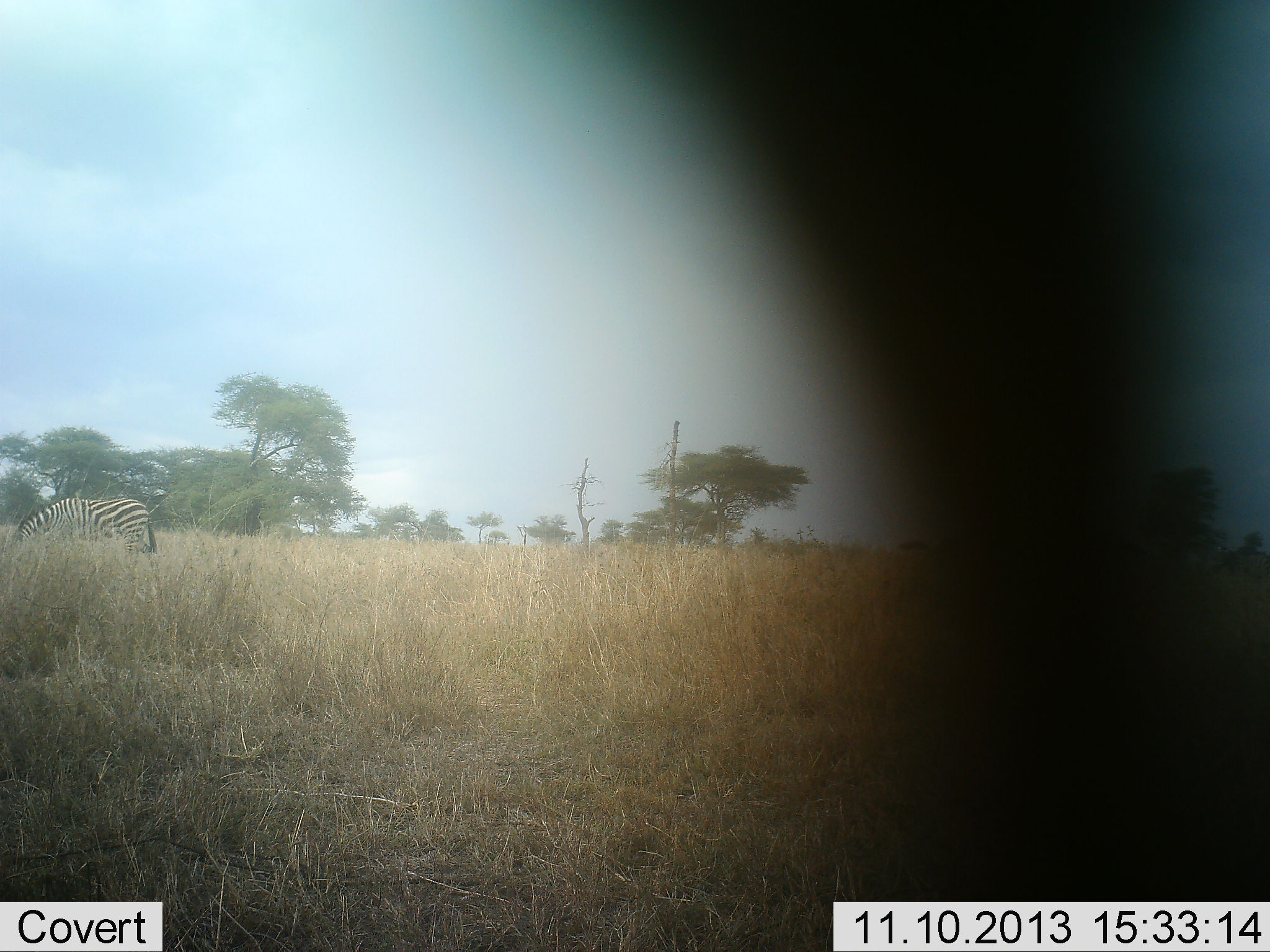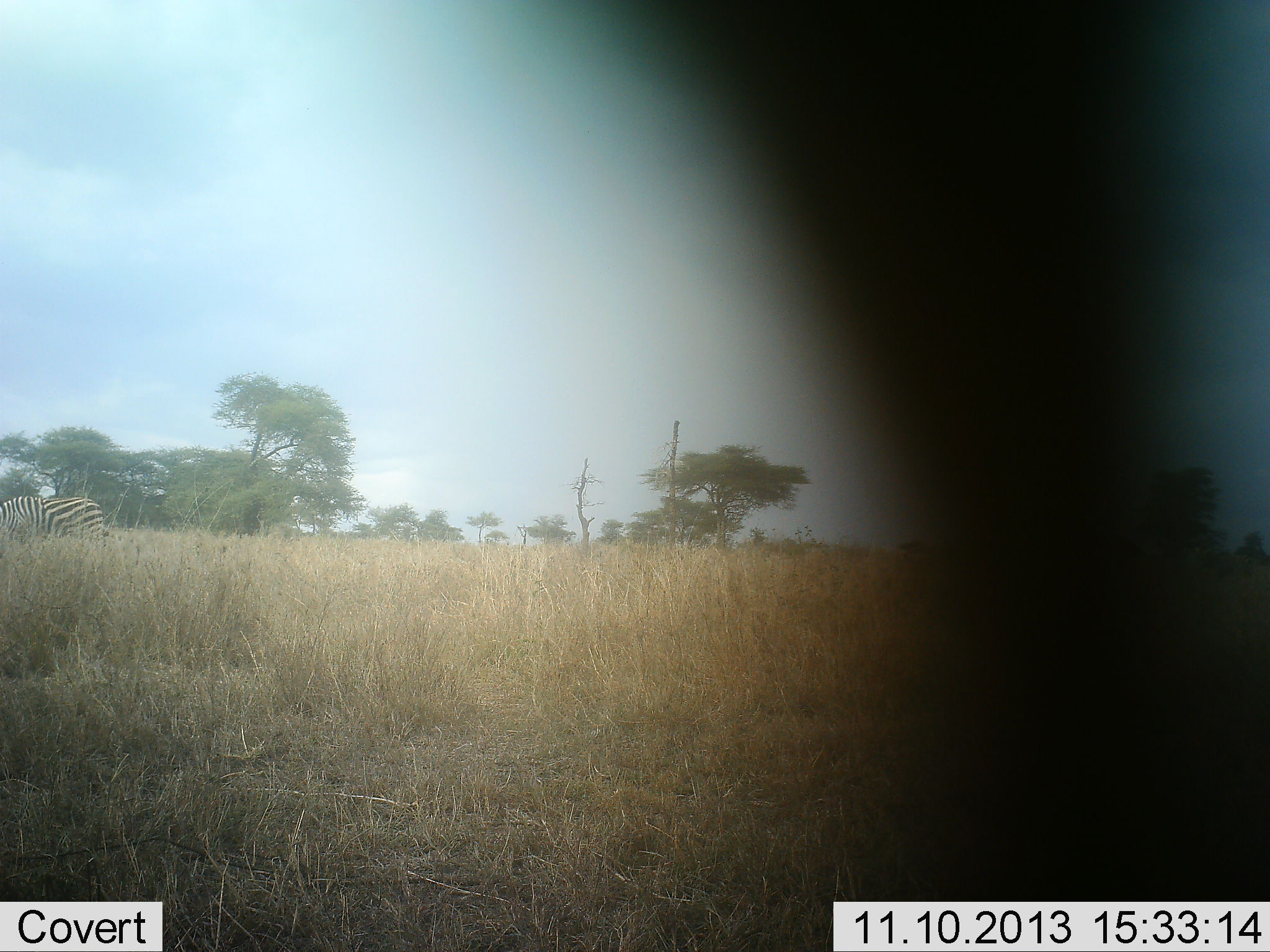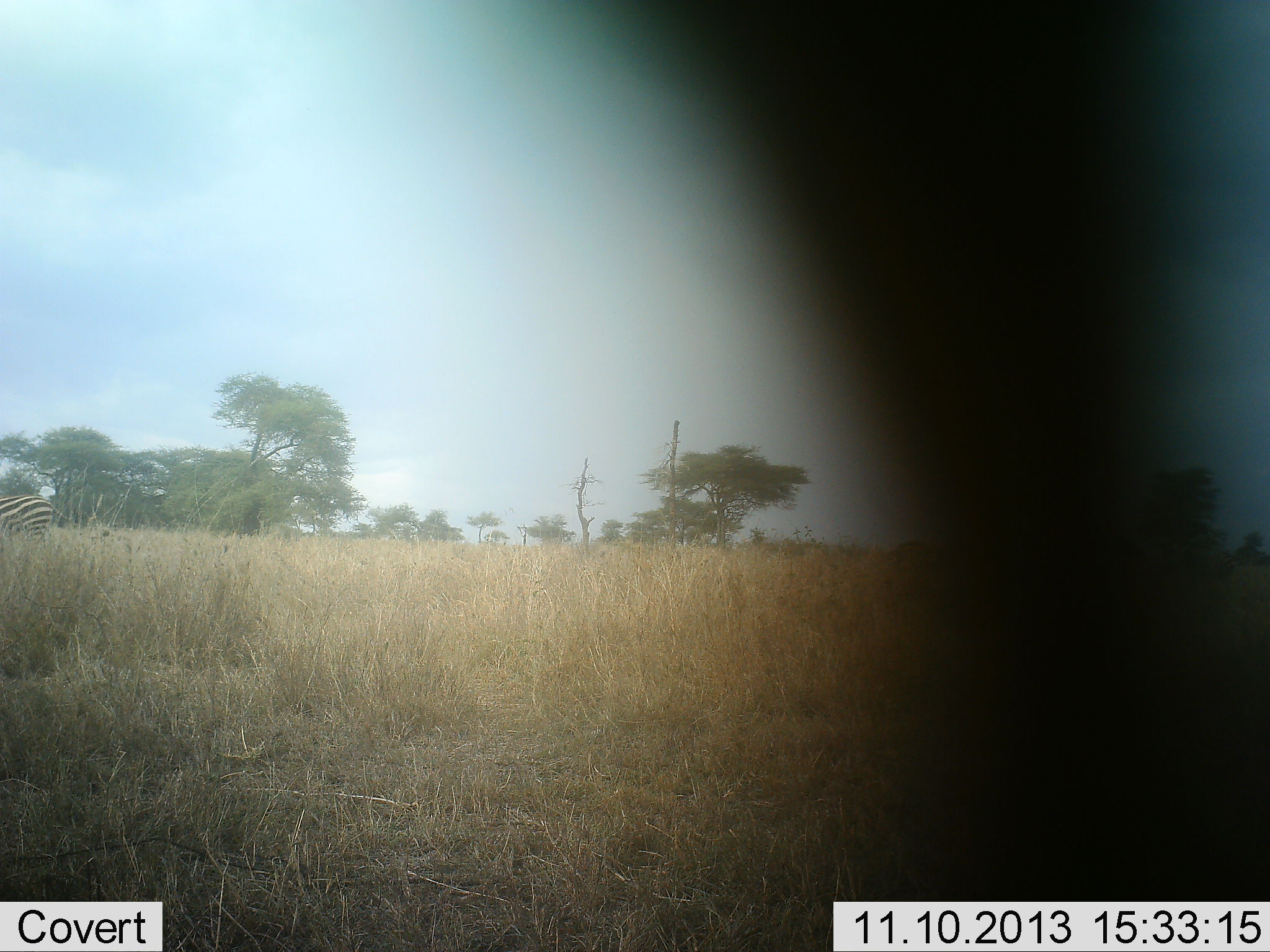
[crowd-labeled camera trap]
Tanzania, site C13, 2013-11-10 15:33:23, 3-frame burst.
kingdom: Animalia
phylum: Chordata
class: Mammalia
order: Perissodactyla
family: Equidae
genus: Equus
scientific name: Equus quagga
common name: plains zebra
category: zebra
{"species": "zebra (plains zebra) (Equus quagga)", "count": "1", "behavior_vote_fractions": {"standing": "0%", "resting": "0%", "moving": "100%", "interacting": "0%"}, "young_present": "0%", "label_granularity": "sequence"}